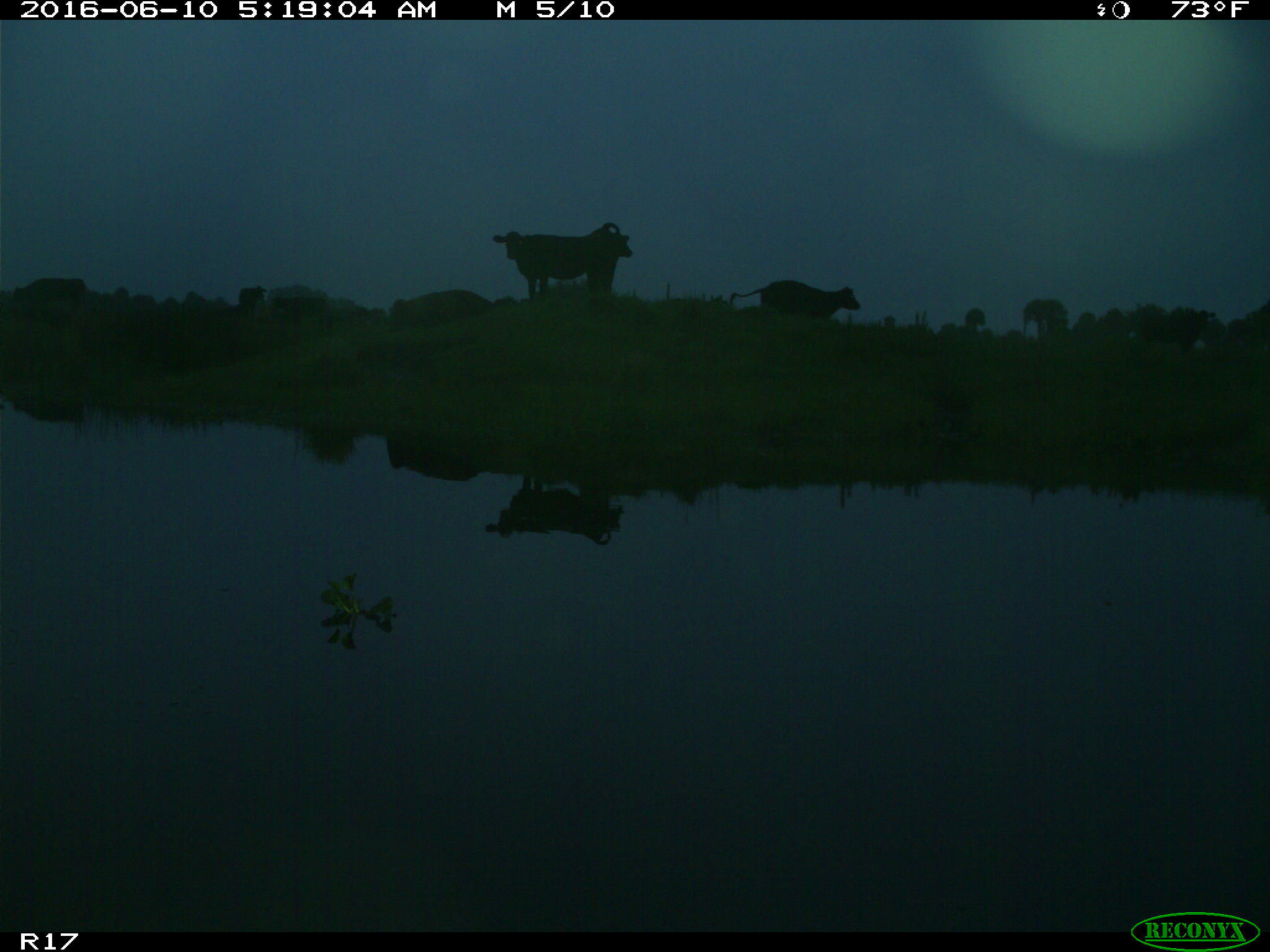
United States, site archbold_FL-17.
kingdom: Animalia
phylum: Chordata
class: Mammalia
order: Artiodactyla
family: Bovidae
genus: Bos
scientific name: Bos taurus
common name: domestic cow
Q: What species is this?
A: Bos taurus (domestic cow).